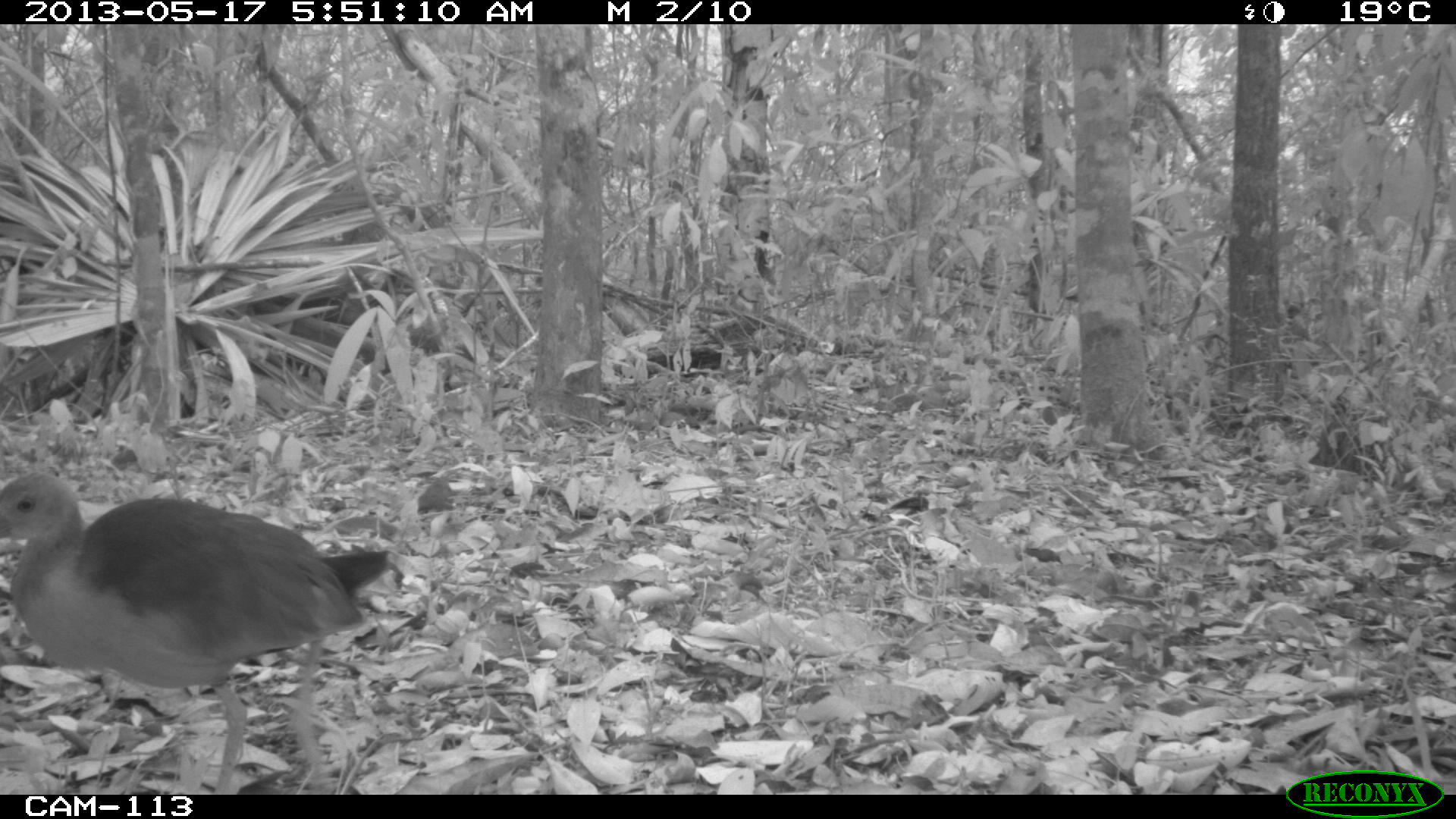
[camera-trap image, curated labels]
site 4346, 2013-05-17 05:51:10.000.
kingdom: Animalia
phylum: Chordata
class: Aves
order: Gruiformes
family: Rallidae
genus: Aramides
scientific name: Aramides cajaneus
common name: gray-necked wood-rail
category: aramides cajanea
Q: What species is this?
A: Aramides cajanea (gray-necked wood-rail) (Aramides cajaneus).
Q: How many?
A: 1.